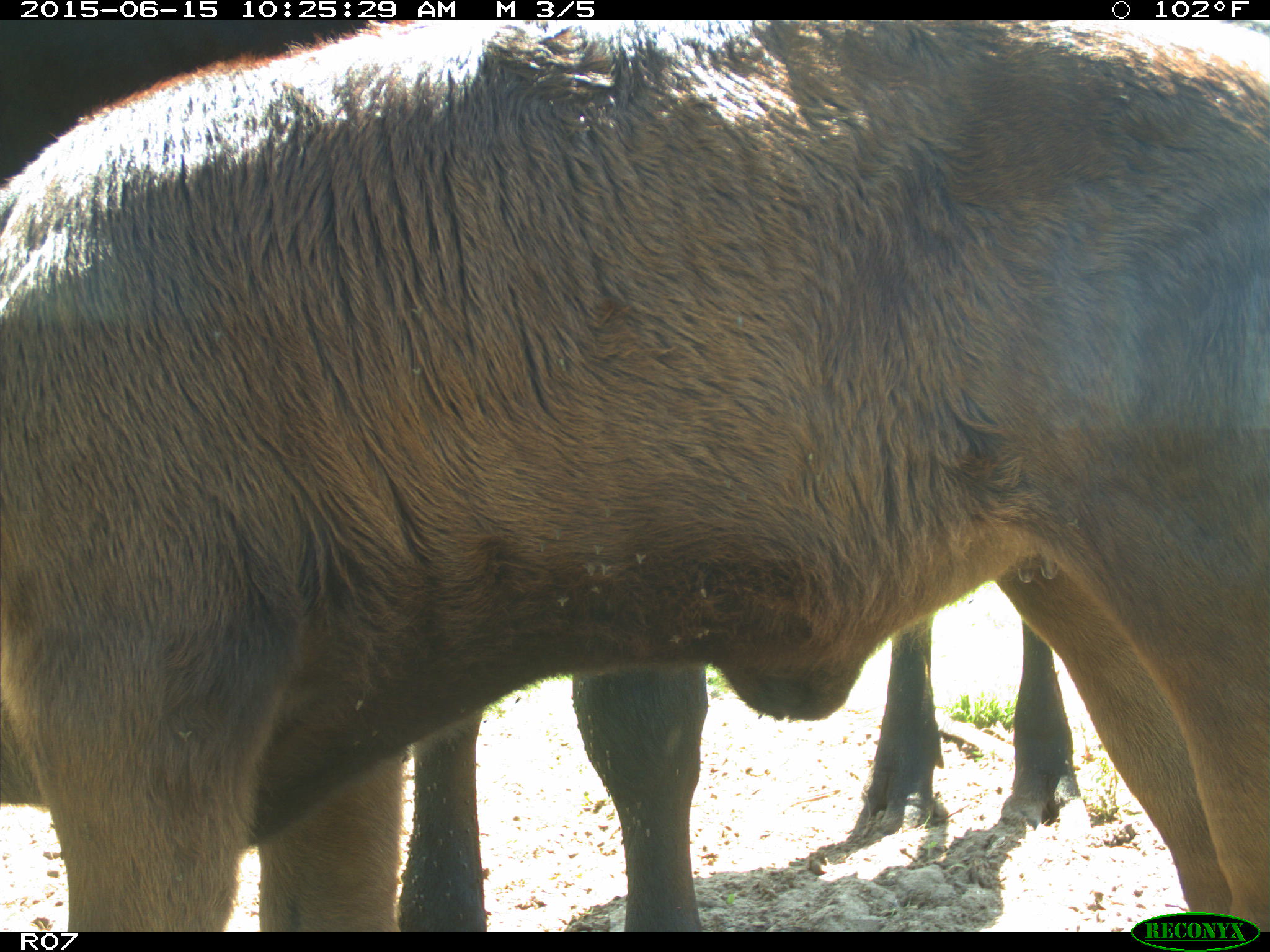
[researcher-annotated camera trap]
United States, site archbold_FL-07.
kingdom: Animalia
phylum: Chordata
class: Mammalia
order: Artiodactyla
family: Bovidae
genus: Bos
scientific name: Bos taurus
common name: domestic cow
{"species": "Bos taurus (domestic cow)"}